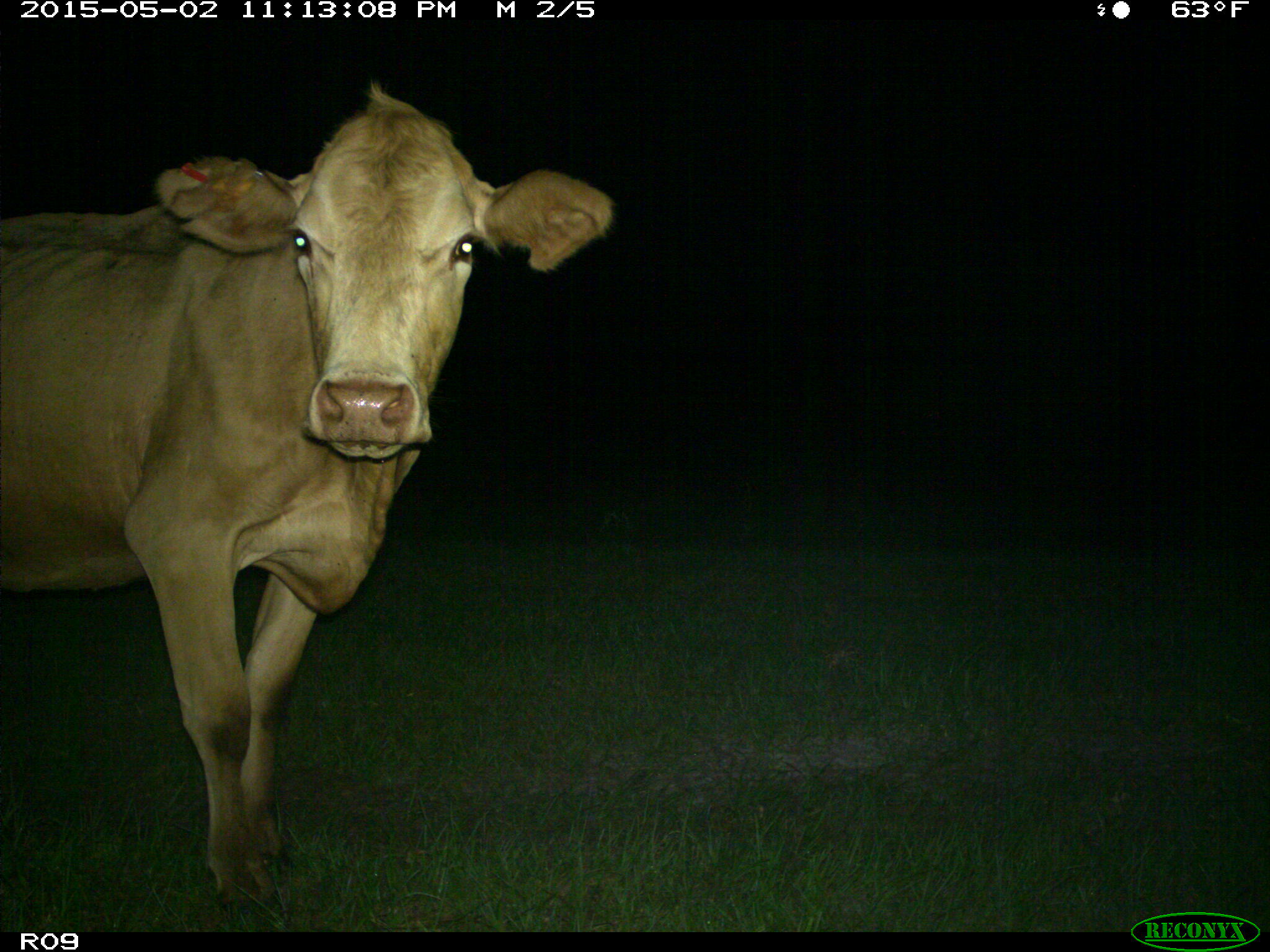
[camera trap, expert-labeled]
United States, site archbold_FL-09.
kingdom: Animalia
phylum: Chordata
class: Mammalia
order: Artiodactyla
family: Bovidae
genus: Bos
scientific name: Bos taurus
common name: domestic cow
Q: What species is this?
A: Bos taurus (domestic cow).